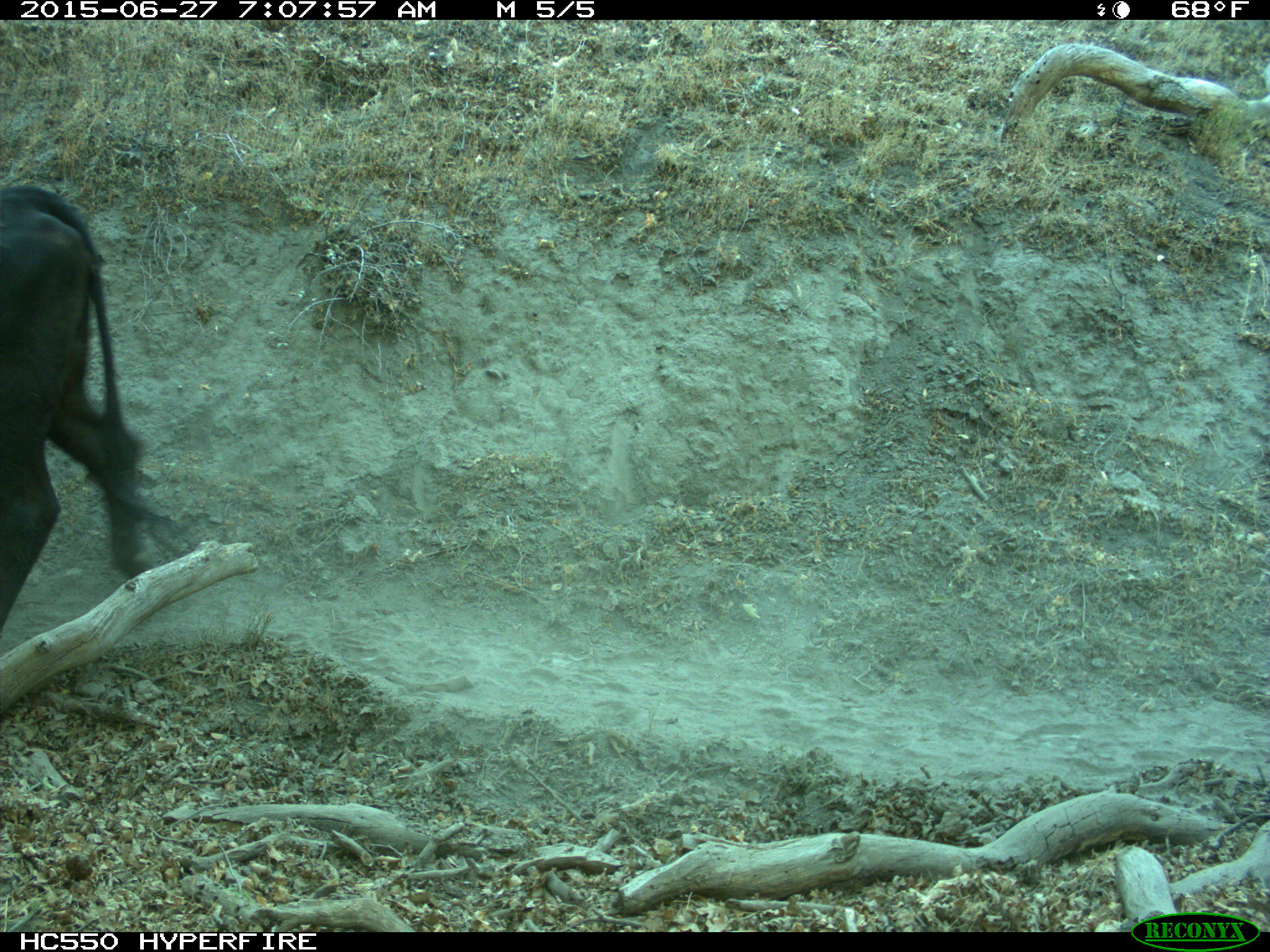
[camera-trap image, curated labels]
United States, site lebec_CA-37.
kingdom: Animalia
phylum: Chordata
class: Mammalia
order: Artiodactyla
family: Bovidae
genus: Bos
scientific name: Bos taurus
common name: domestic cow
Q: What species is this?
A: Bos taurus (domestic cow).